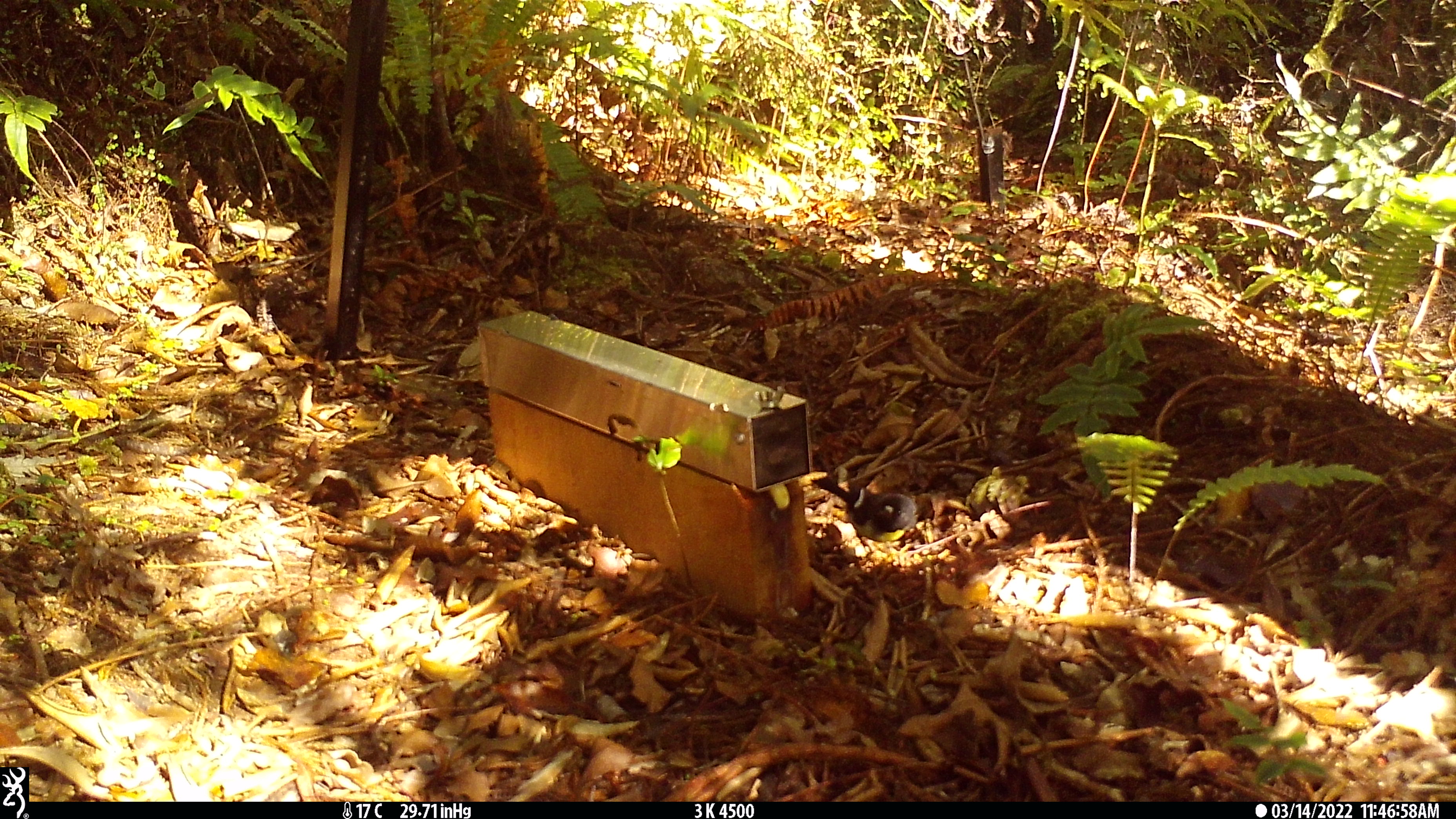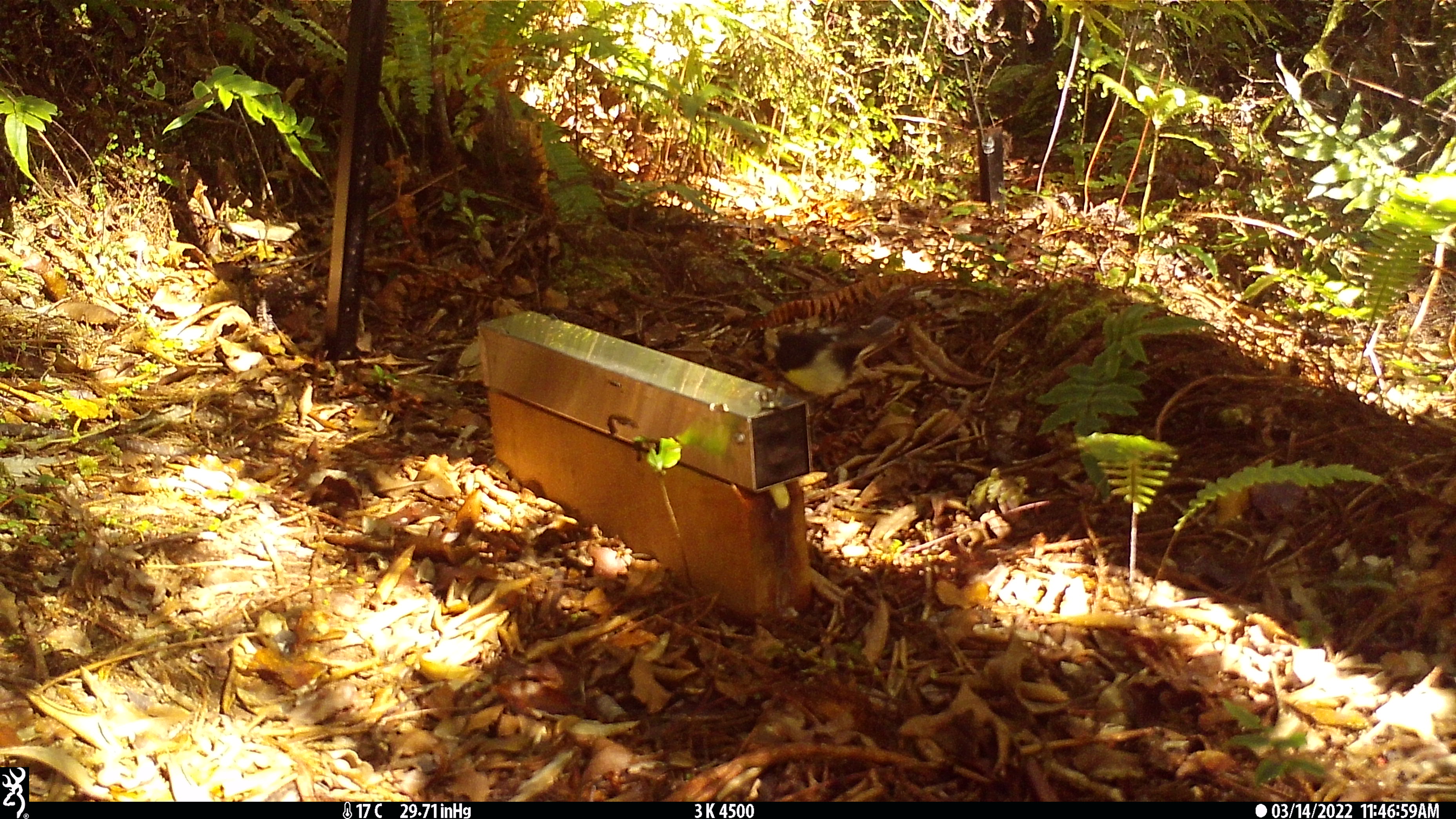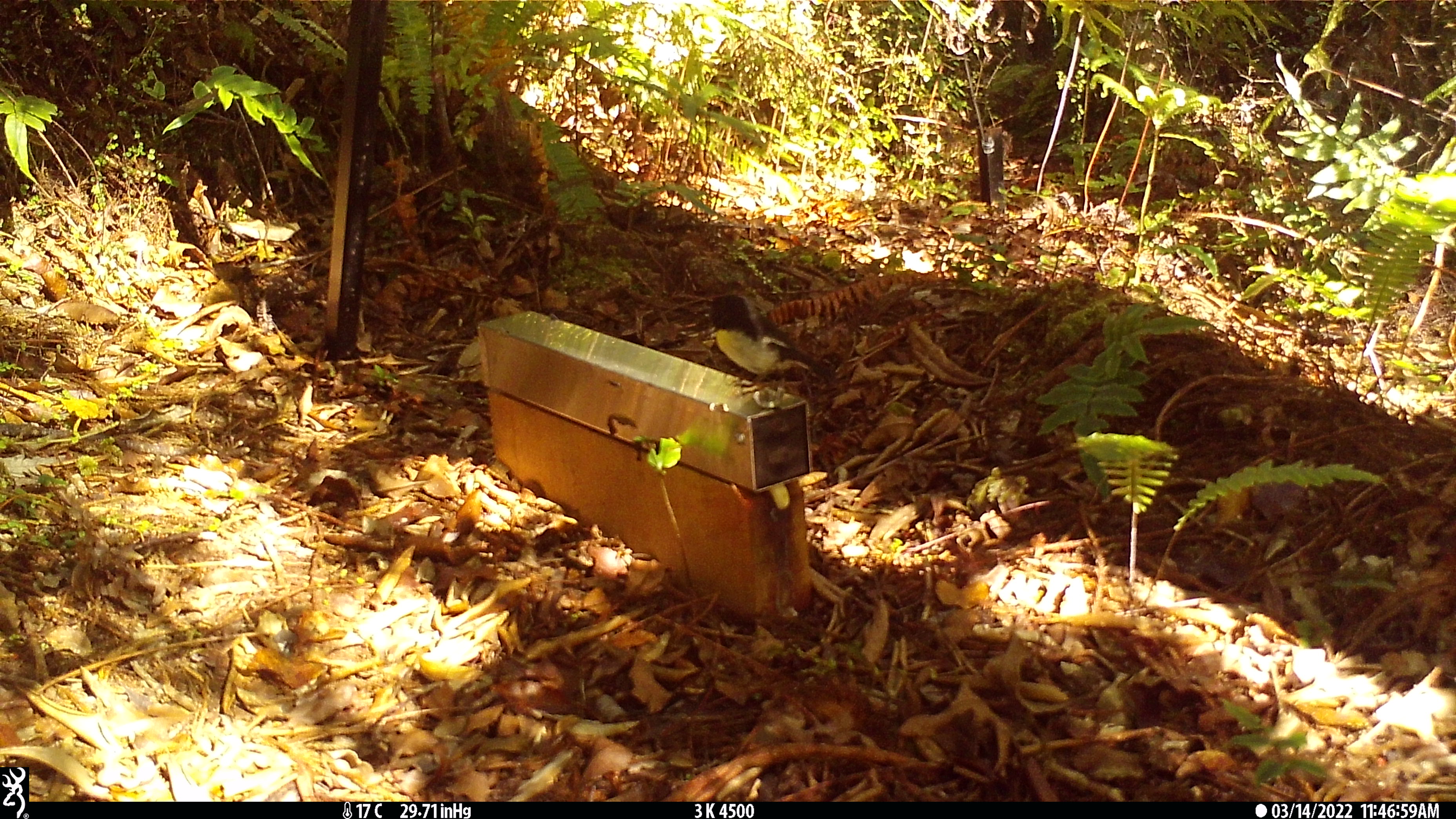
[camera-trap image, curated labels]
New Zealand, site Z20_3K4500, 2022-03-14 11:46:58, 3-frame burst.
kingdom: Animalia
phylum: Chordata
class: Aves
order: Passeriformes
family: Petroicidae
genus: Petroica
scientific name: Petroica macrocephala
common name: tomtit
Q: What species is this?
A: Tomtit (Petroica macrocephala).